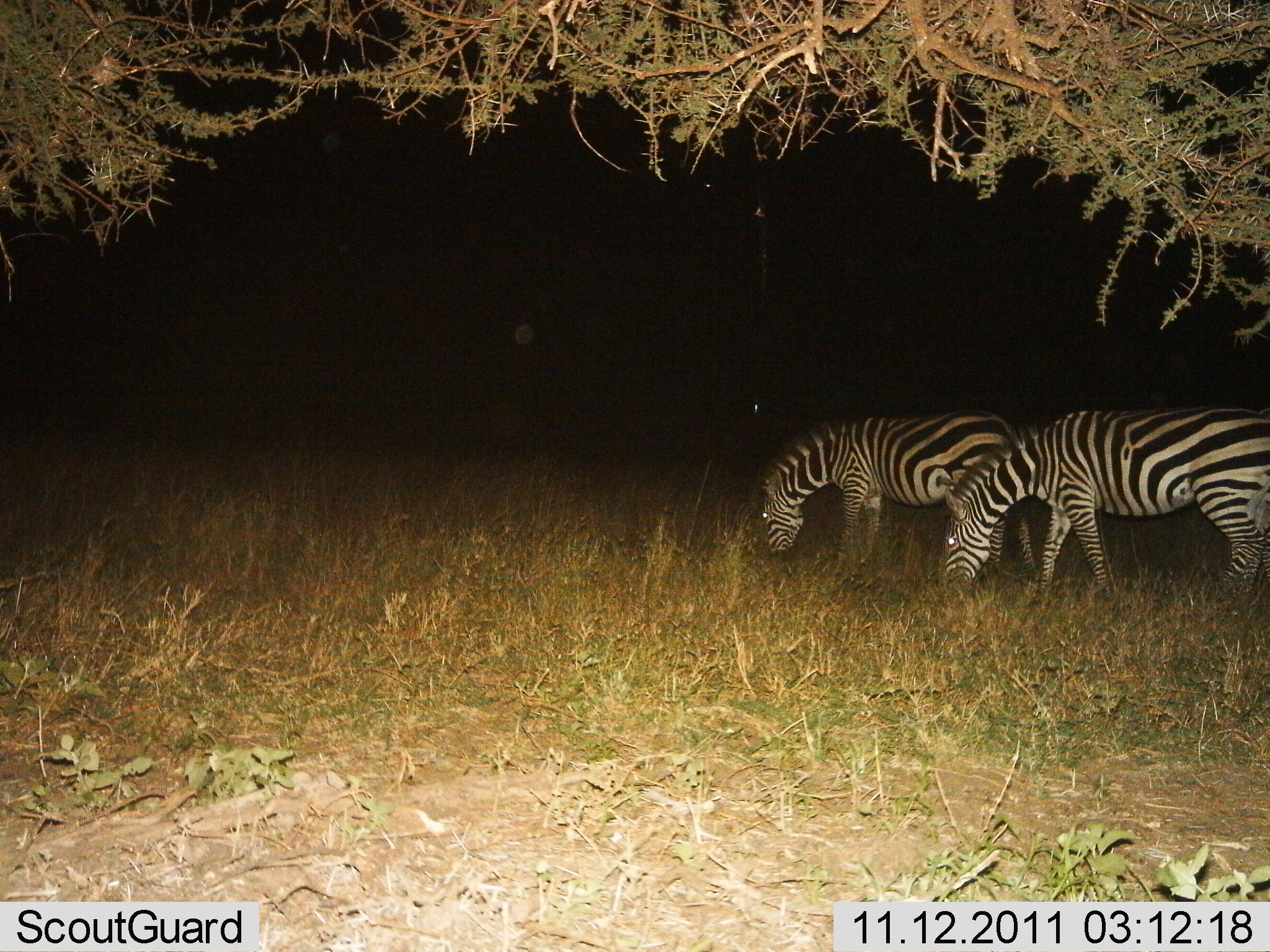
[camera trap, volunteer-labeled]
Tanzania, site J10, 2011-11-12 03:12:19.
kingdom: Animalia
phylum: Chordata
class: Mammalia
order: Perissodactyla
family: Equidae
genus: Equus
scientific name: Equus quagga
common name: plains zebra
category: zebra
Zebra (plains zebra) (Equus quagga), count 2. Behavior (volunteer vote fractions): standing 10%, resting 0%, moving 0%, interacting 0%. Young present (vote fraction): 0%. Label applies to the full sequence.